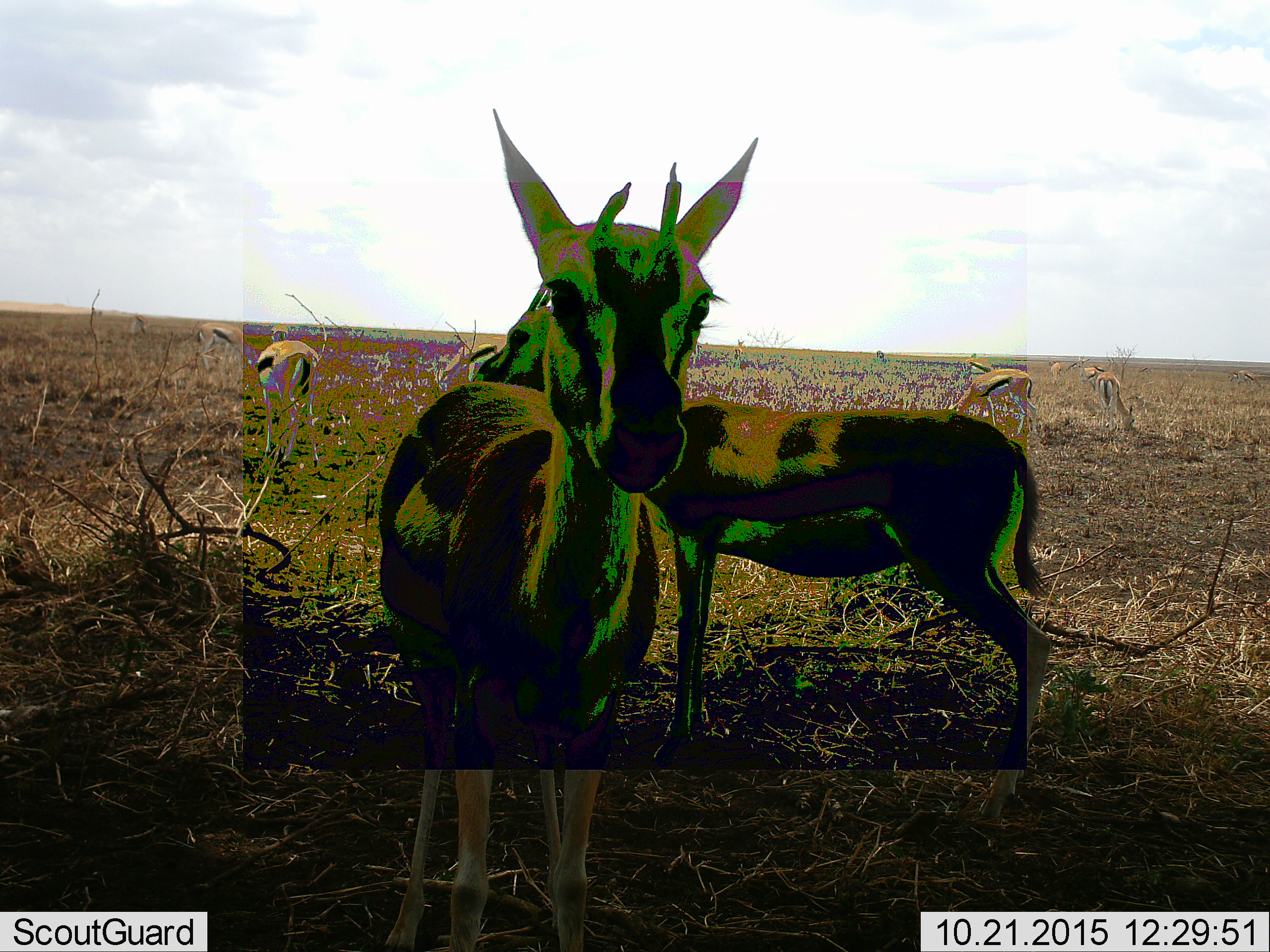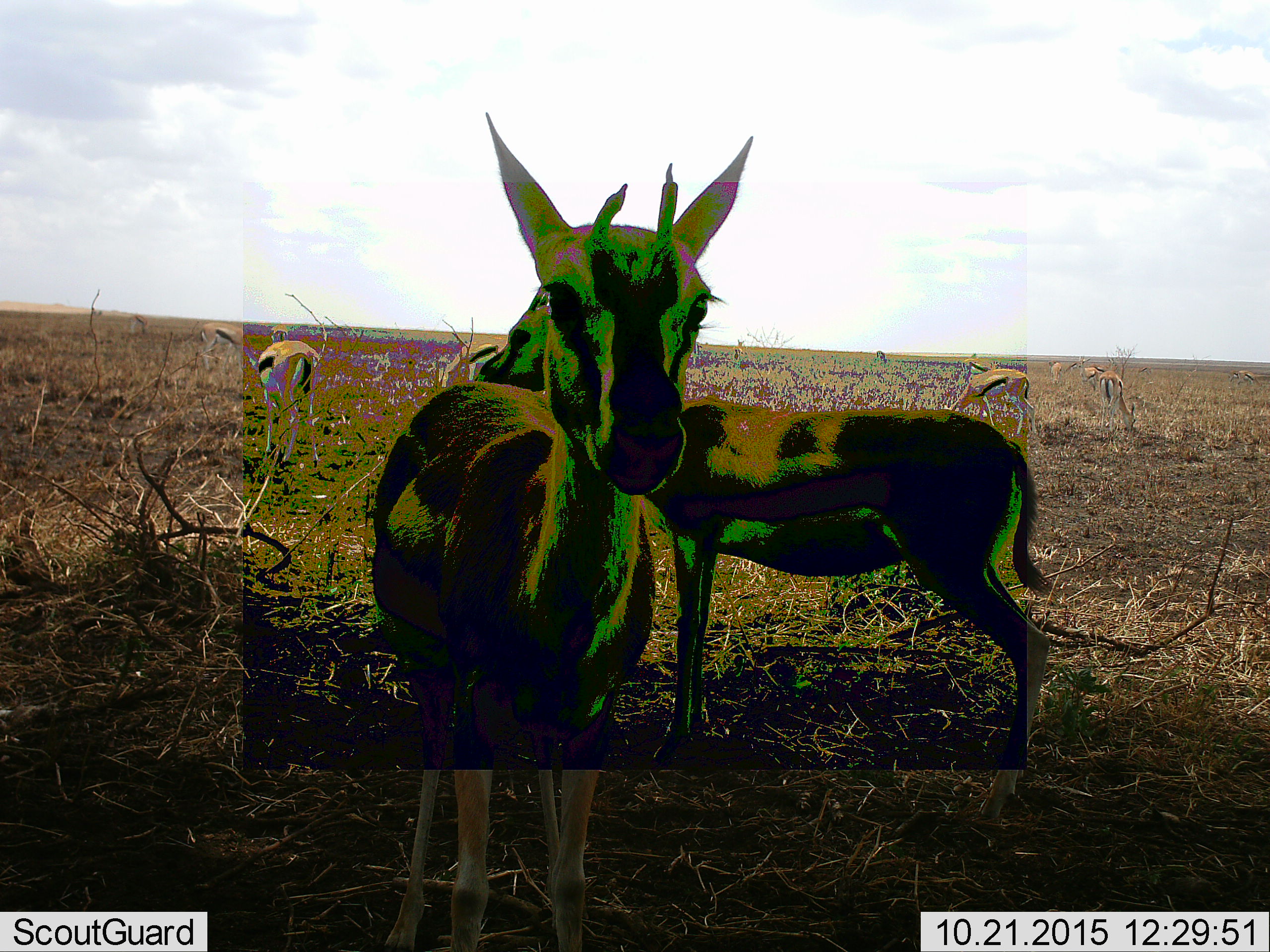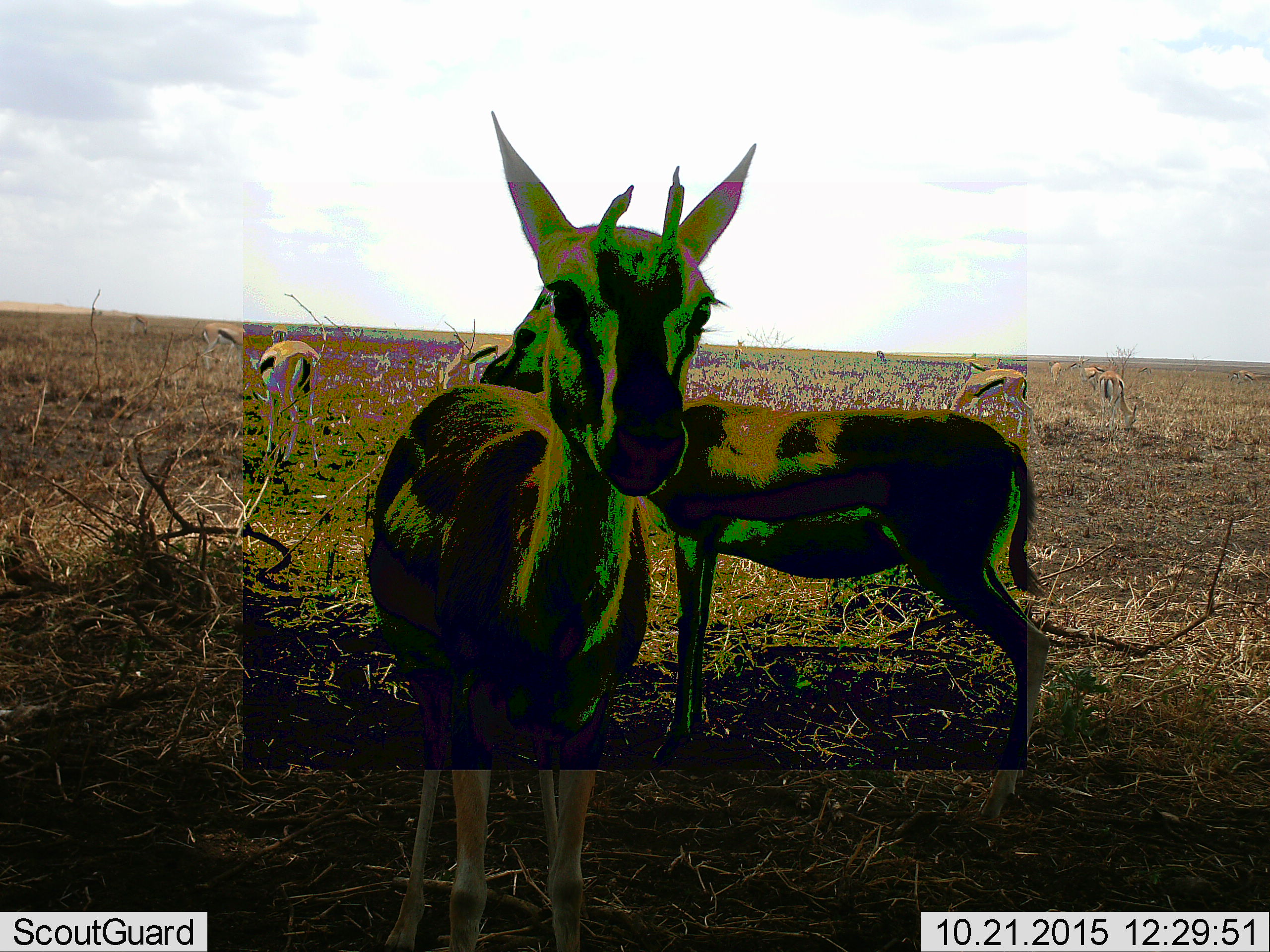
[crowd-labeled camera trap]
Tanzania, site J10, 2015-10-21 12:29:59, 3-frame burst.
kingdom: Animalia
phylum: Chordata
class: Mammalia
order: Artiodactyla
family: Bovidae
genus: Eudorcas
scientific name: Eudorcas thomsonii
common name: thomson's gazelle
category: gazellethomsons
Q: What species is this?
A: Gazellethomsons (thomson's gazelle) (Eudorcas thomsonii).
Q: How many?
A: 11-50.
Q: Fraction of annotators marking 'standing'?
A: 100%.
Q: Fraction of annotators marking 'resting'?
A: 0%.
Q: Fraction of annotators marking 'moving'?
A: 12%.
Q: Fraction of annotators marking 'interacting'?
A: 0%.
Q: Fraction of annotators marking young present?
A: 38%.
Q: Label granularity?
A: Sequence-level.